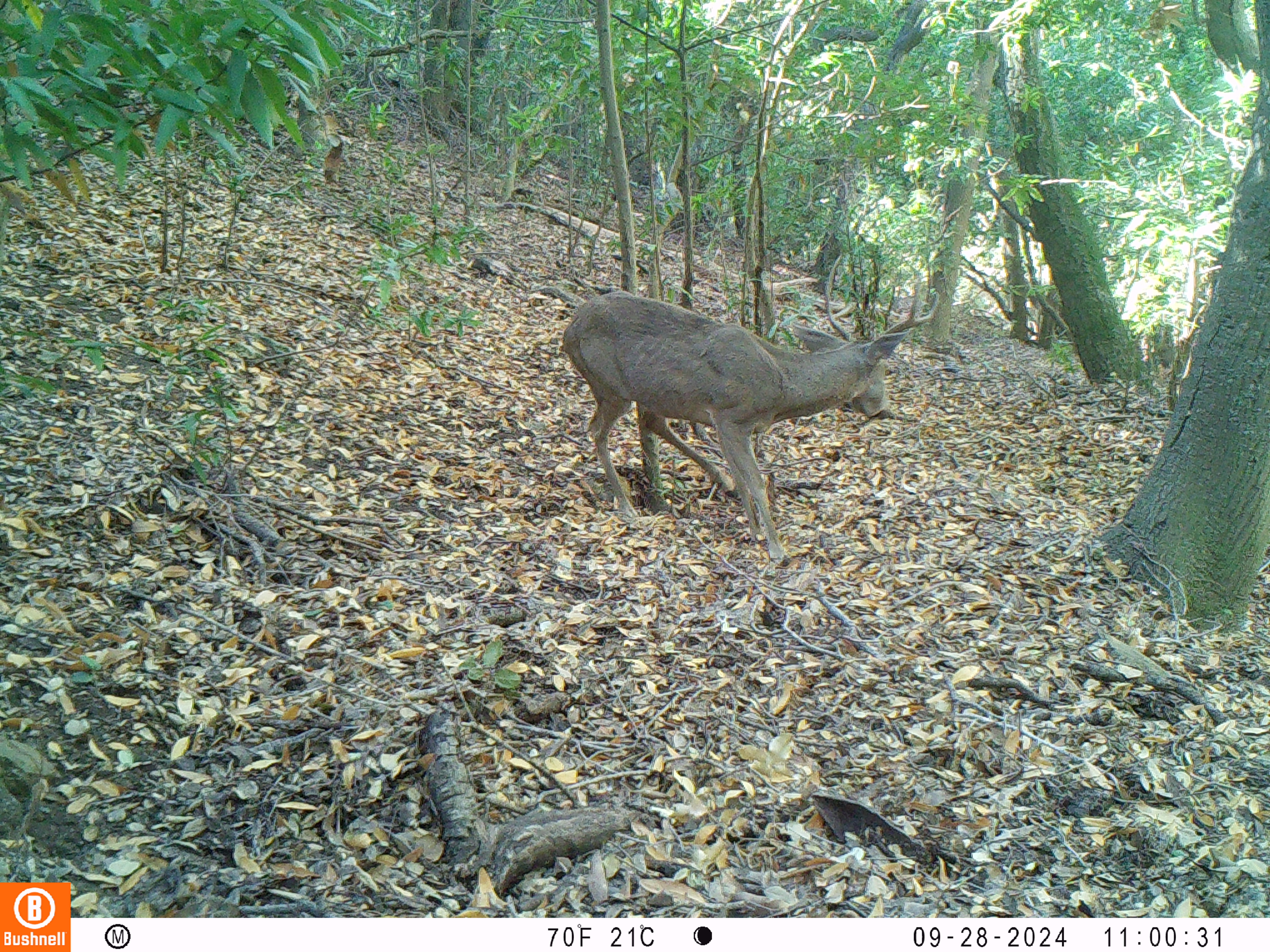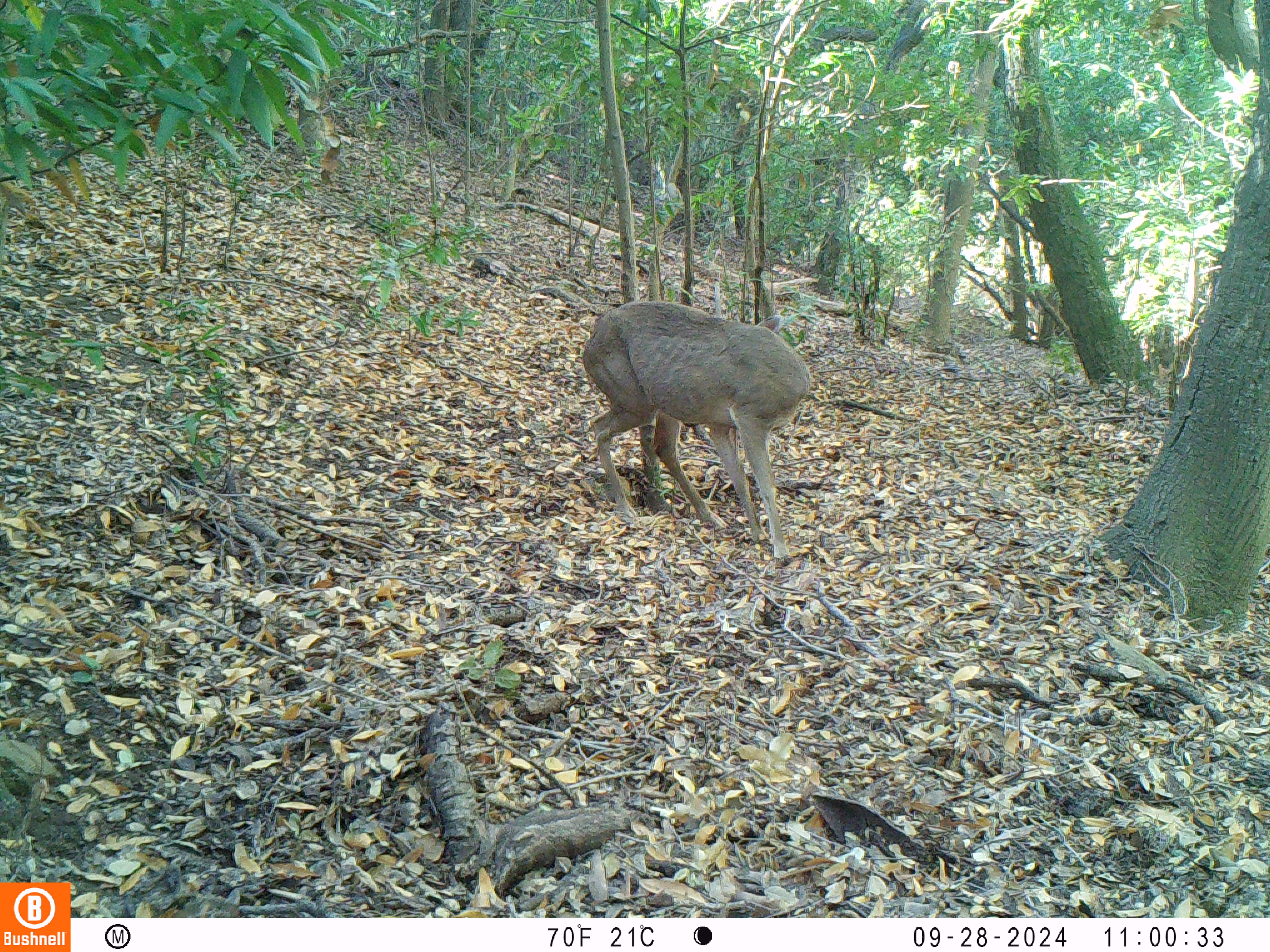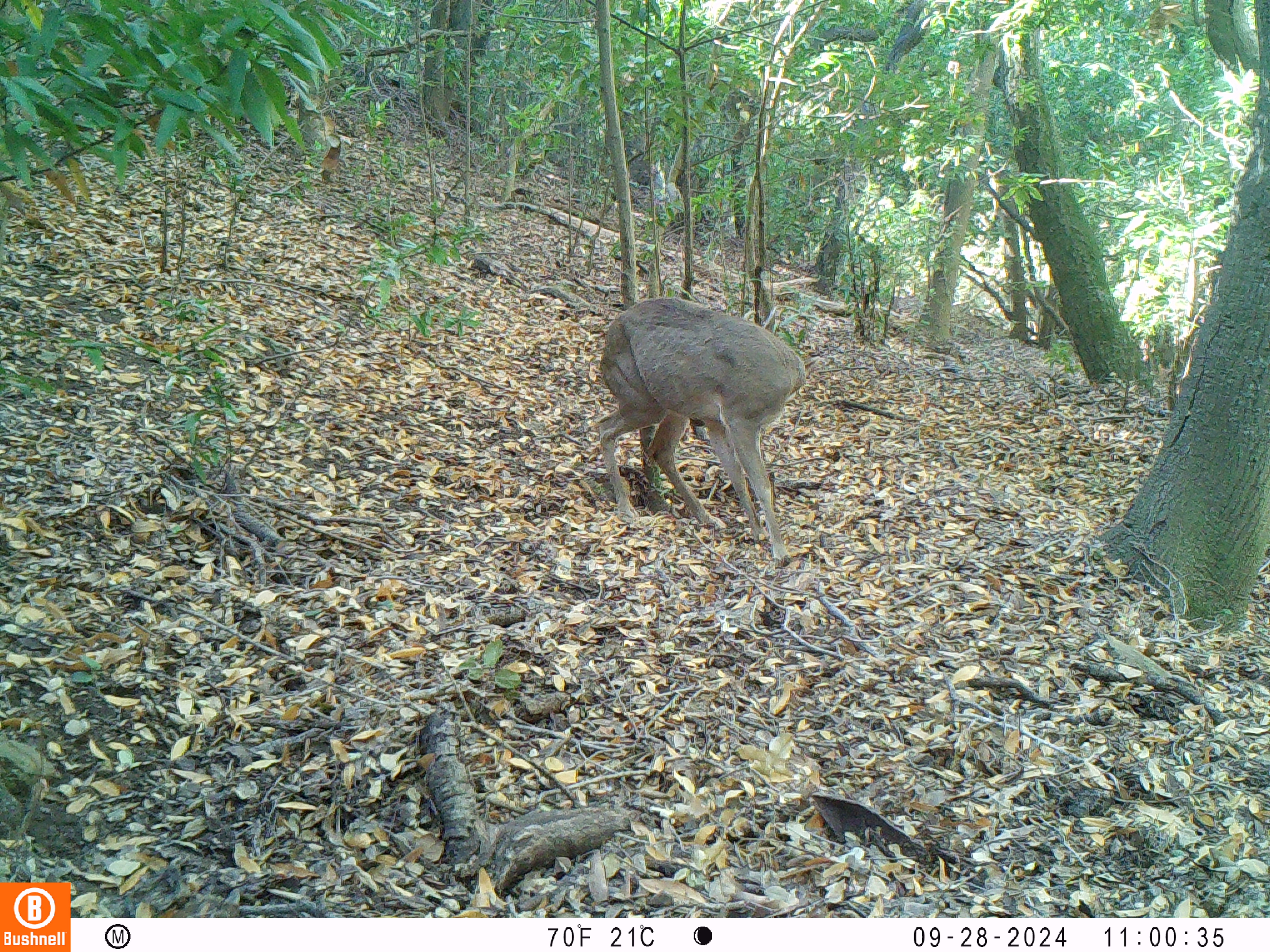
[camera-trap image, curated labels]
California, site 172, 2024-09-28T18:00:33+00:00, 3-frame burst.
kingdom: Animalia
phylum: Chordata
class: Mammalia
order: Artiodactyla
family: Cervidae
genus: Odocoileus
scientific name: Odocoileus hemionus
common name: mule deer